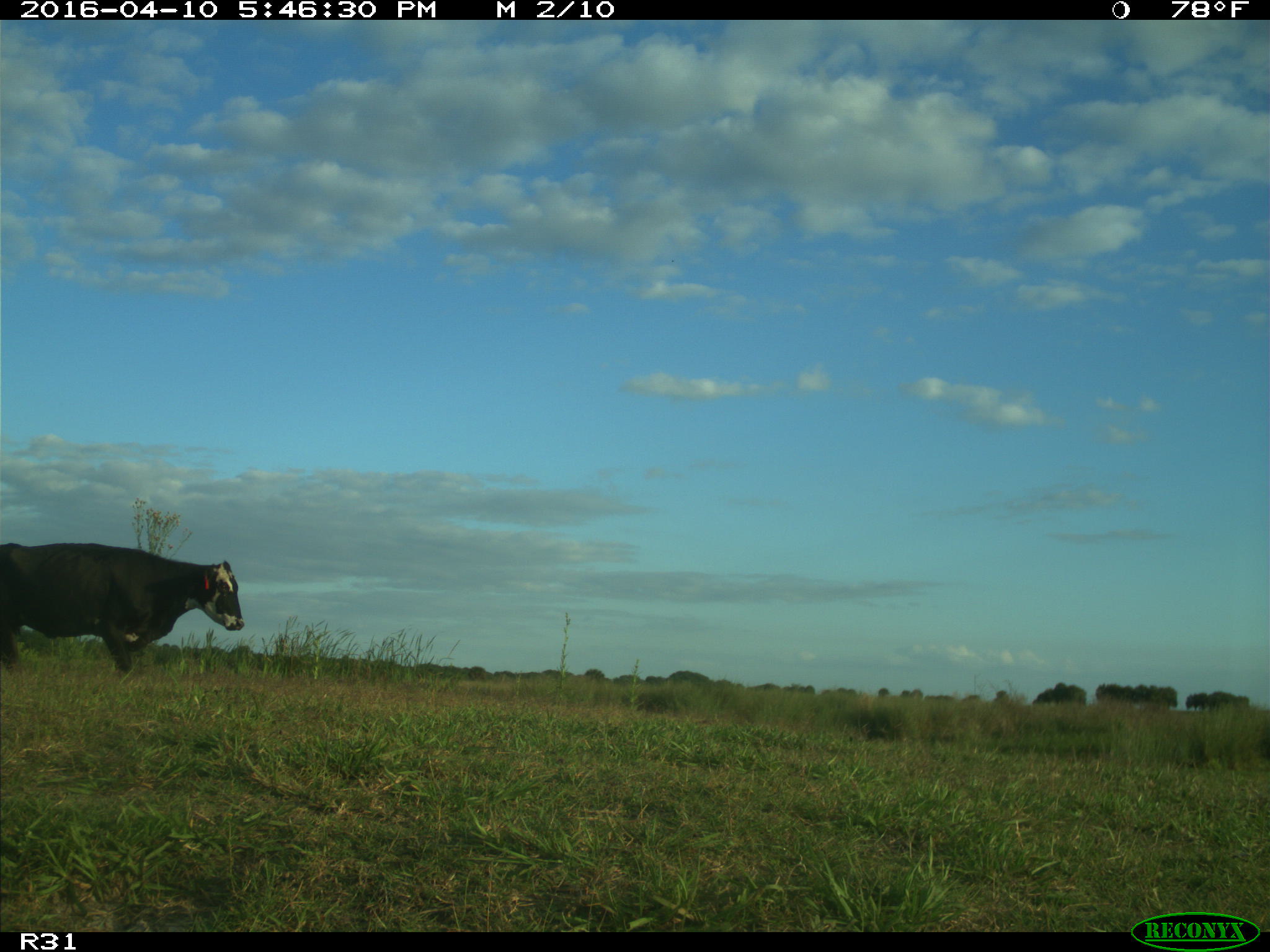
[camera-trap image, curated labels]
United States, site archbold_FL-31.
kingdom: Animalia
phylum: Chordata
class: Mammalia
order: Artiodactyla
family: Bovidae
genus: Bos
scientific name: Bos taurus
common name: domestic cow